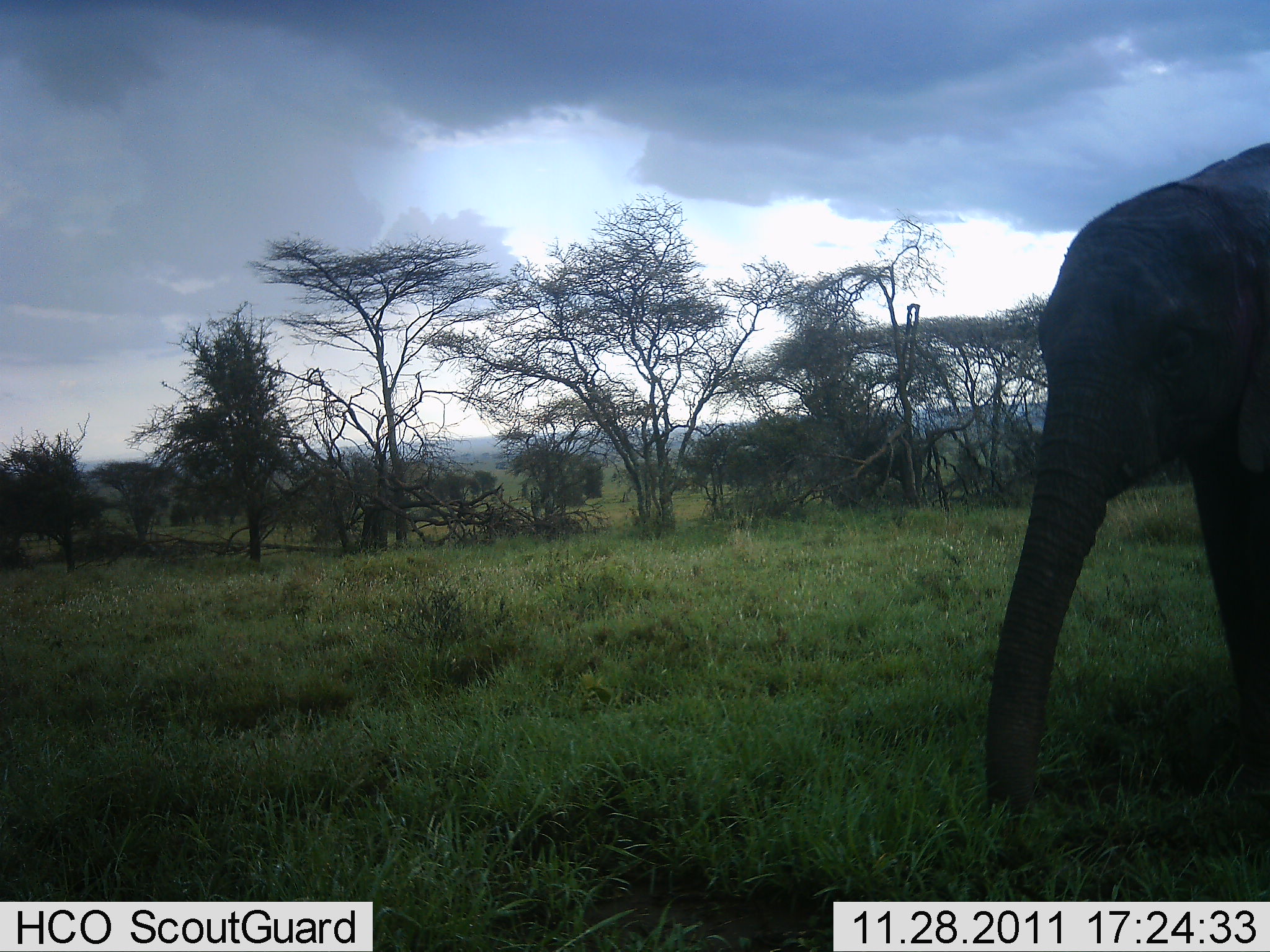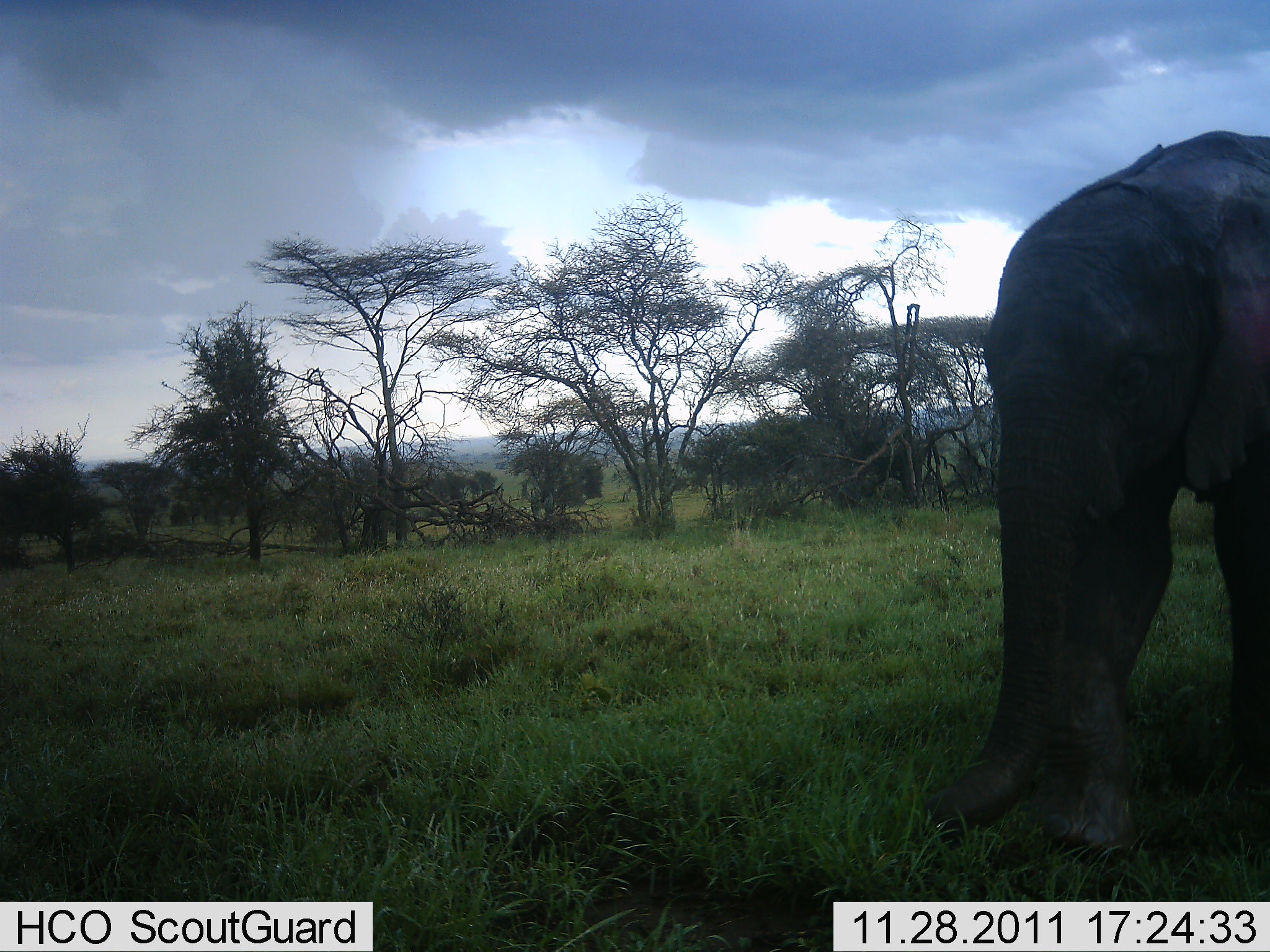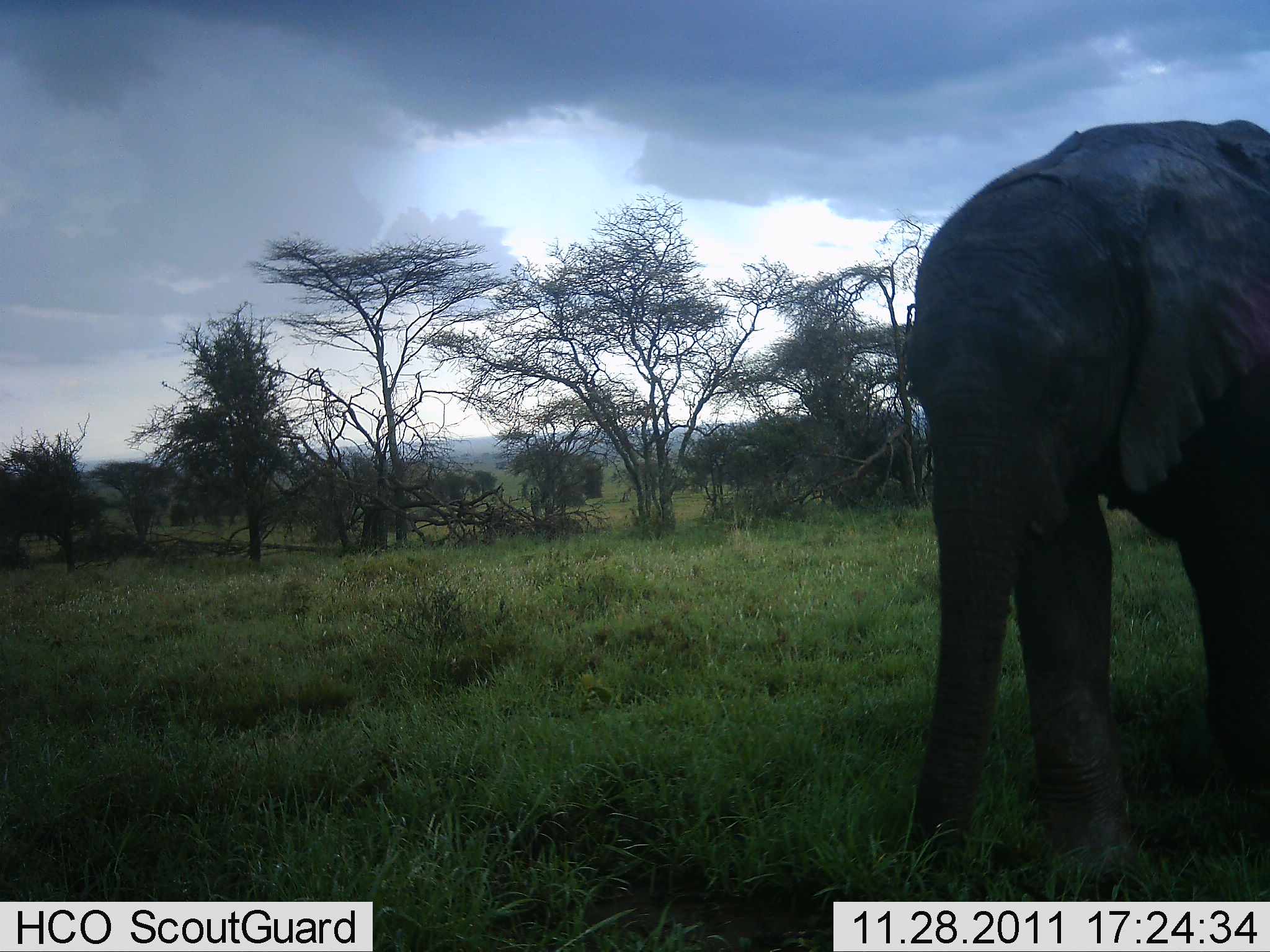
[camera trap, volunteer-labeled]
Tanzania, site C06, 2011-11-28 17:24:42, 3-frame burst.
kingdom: Animalia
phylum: Chordata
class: Mammalia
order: Proboscidea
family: Elephantidae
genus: Loxodonta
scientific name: Loxodonta africana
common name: african bush elephant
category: elephant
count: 1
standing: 15%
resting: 0%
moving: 85%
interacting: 0%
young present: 8%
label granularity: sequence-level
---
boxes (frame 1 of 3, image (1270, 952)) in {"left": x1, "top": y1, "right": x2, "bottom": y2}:
animal: {"left": 980, "top": 141, "right": 1270, "bottom": 818}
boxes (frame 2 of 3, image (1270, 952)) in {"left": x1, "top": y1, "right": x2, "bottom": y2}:
animal: {"left": 925, "top": 130, "right": 1270, "bottom": 857}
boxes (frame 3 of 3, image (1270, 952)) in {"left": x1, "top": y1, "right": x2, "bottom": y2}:
animal: {"left": 902, "top": 118, "right": 1270, "bottom": 871}